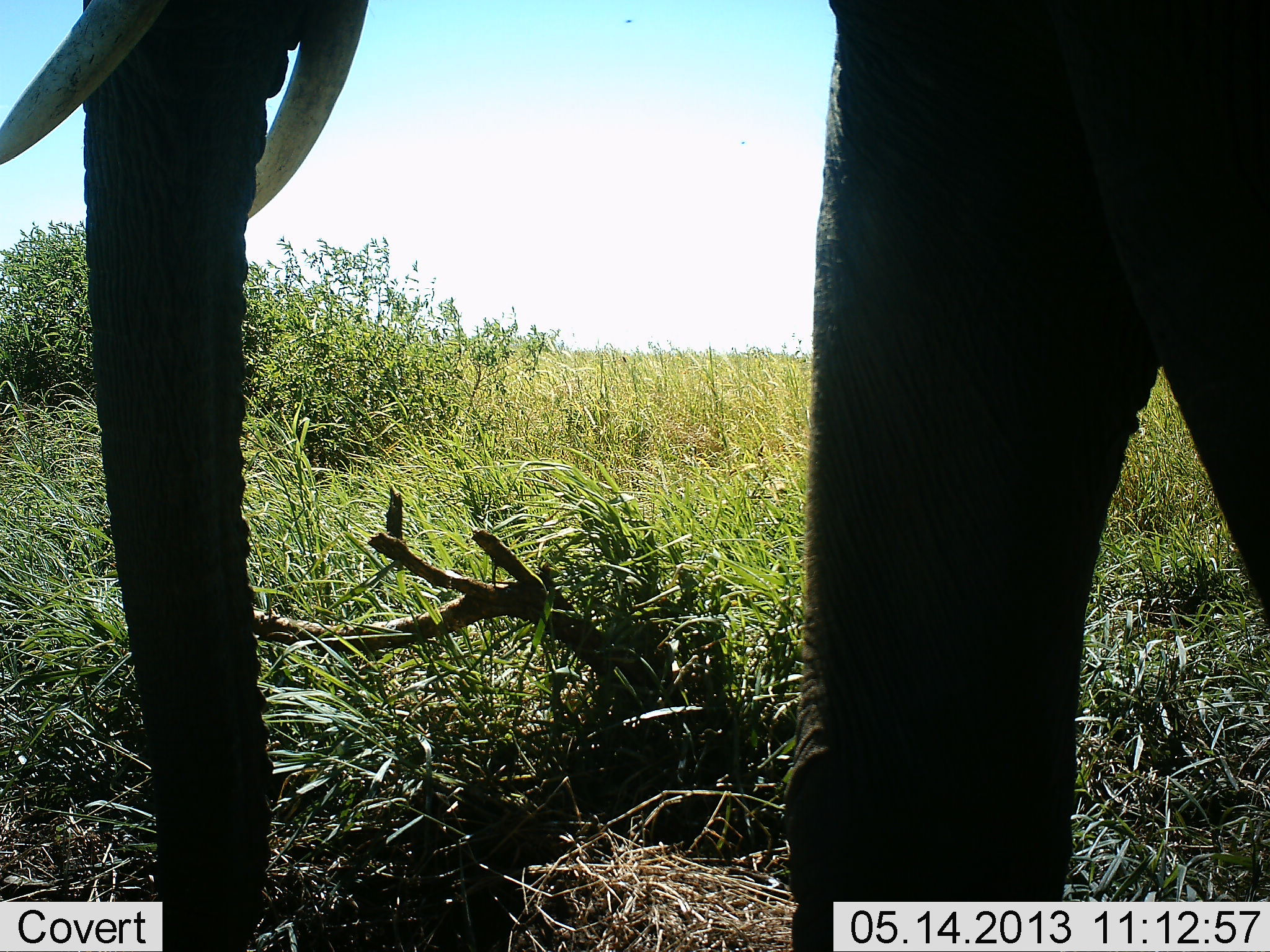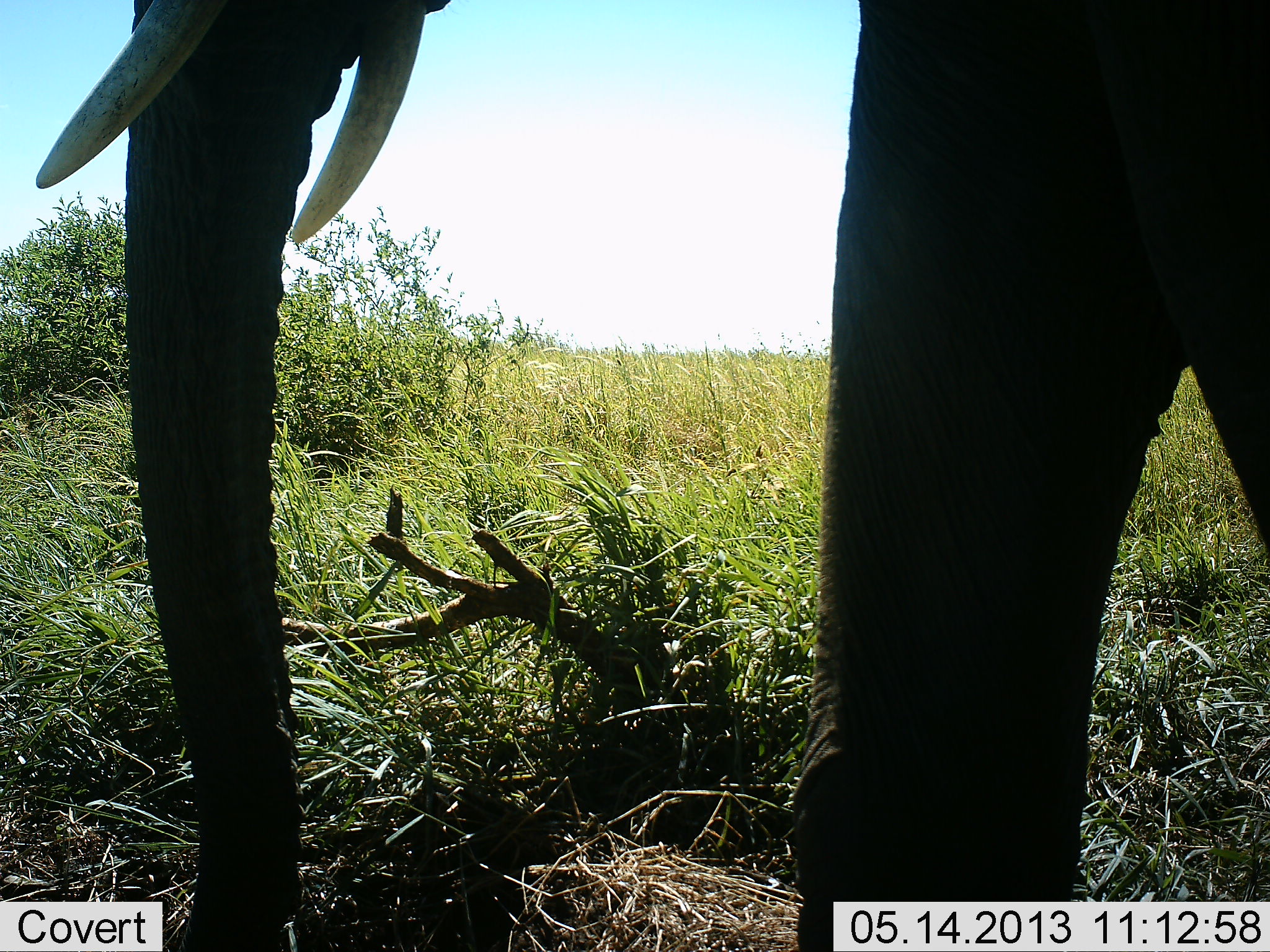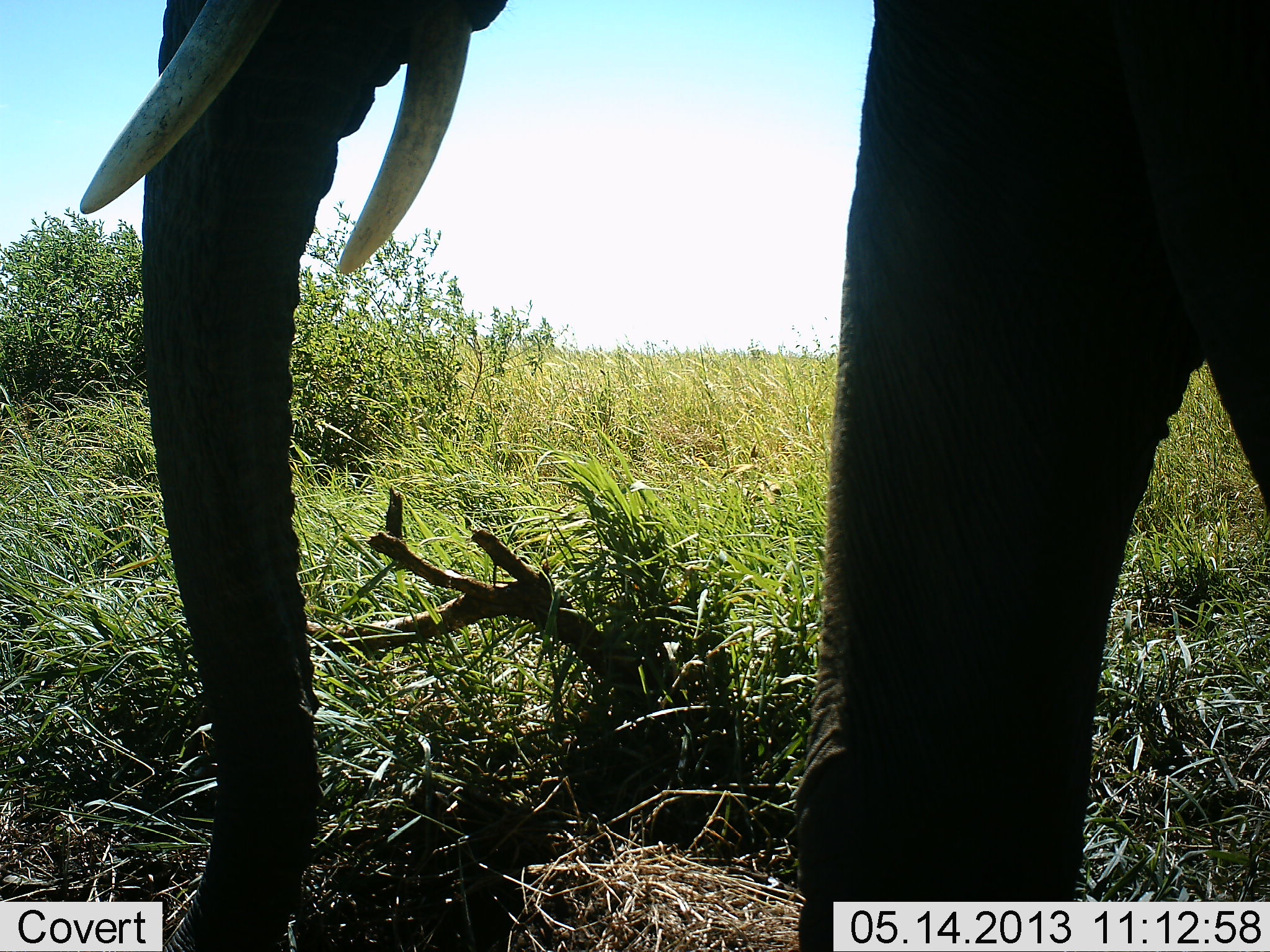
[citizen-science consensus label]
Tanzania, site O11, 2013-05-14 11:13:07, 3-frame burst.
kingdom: Animalia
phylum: Chordata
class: Mammalia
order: Proboscidea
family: Elephantidae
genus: Loxodonta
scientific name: Loxodonta africana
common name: african bush elephant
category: elephant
Elephant (african bush elephant) (Loxodonta africana), count 1. Behavior (volunteer vote fractions): standing 60%, resting 0%, moving 40%, interacting 0%. Young present (vote fraction): 0%. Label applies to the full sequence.